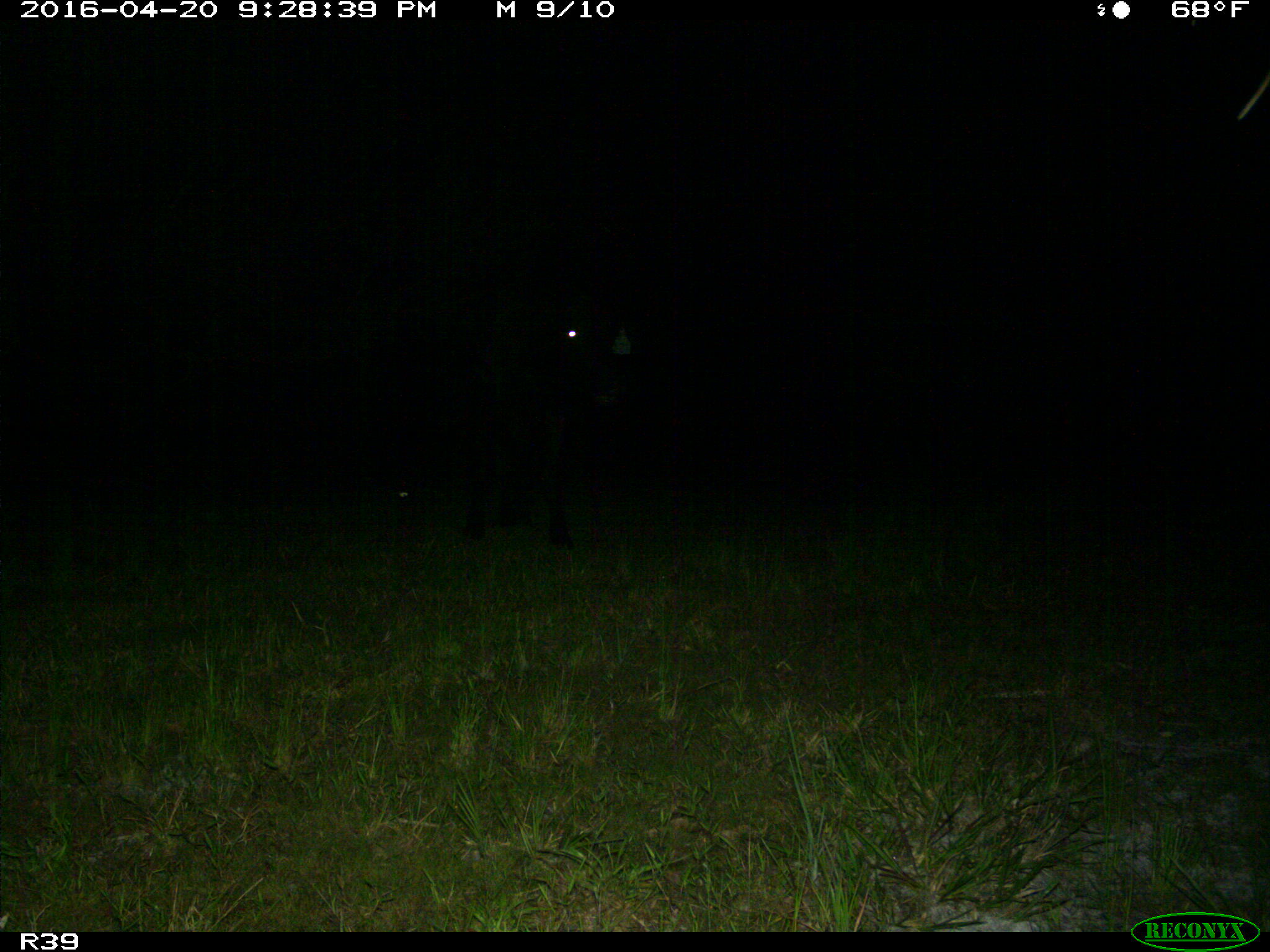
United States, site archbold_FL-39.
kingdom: Animalia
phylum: Chordata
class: Mammalia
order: Artiodactyla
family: Bovidae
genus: Bos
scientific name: Bos taurus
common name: domestic cow